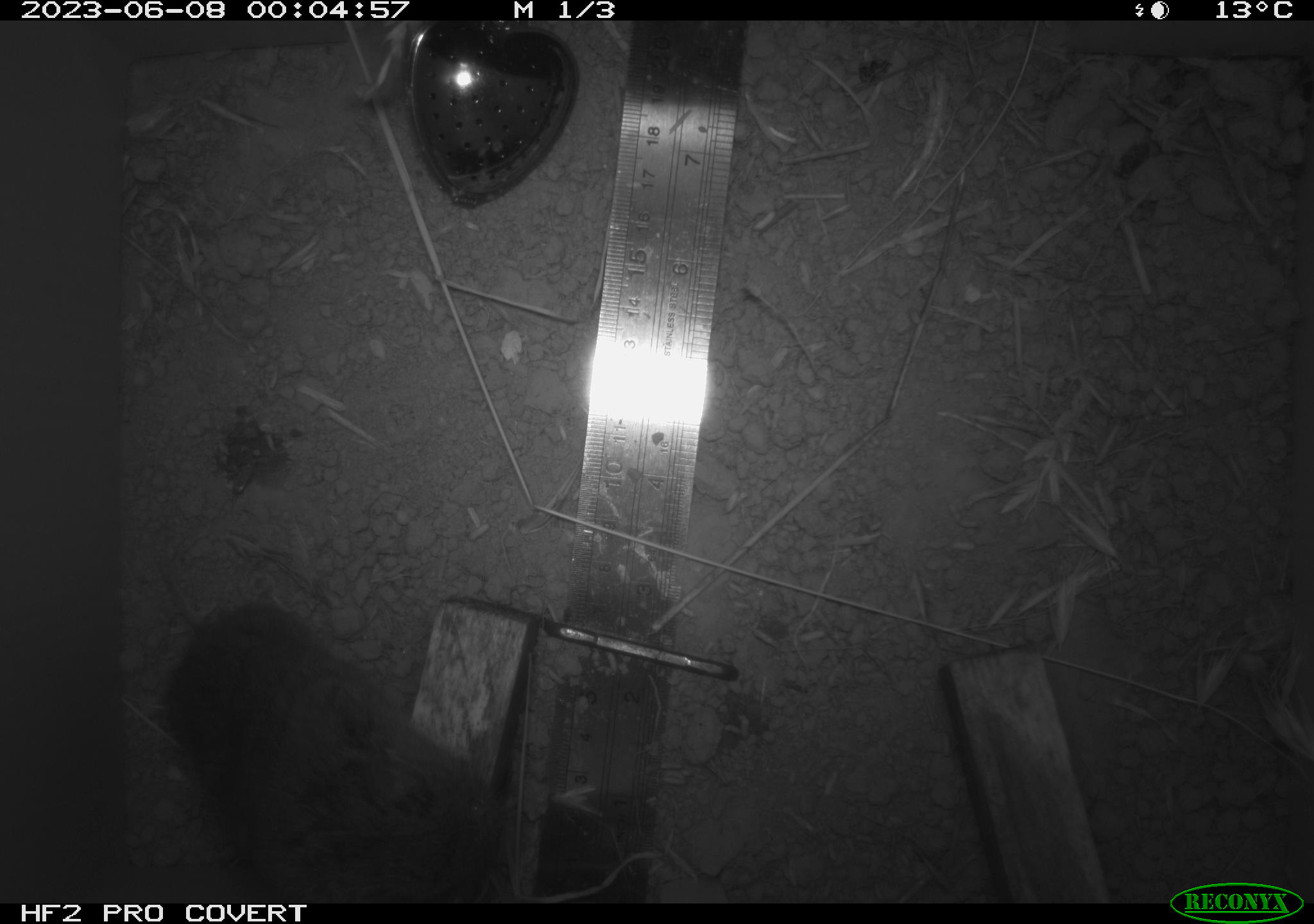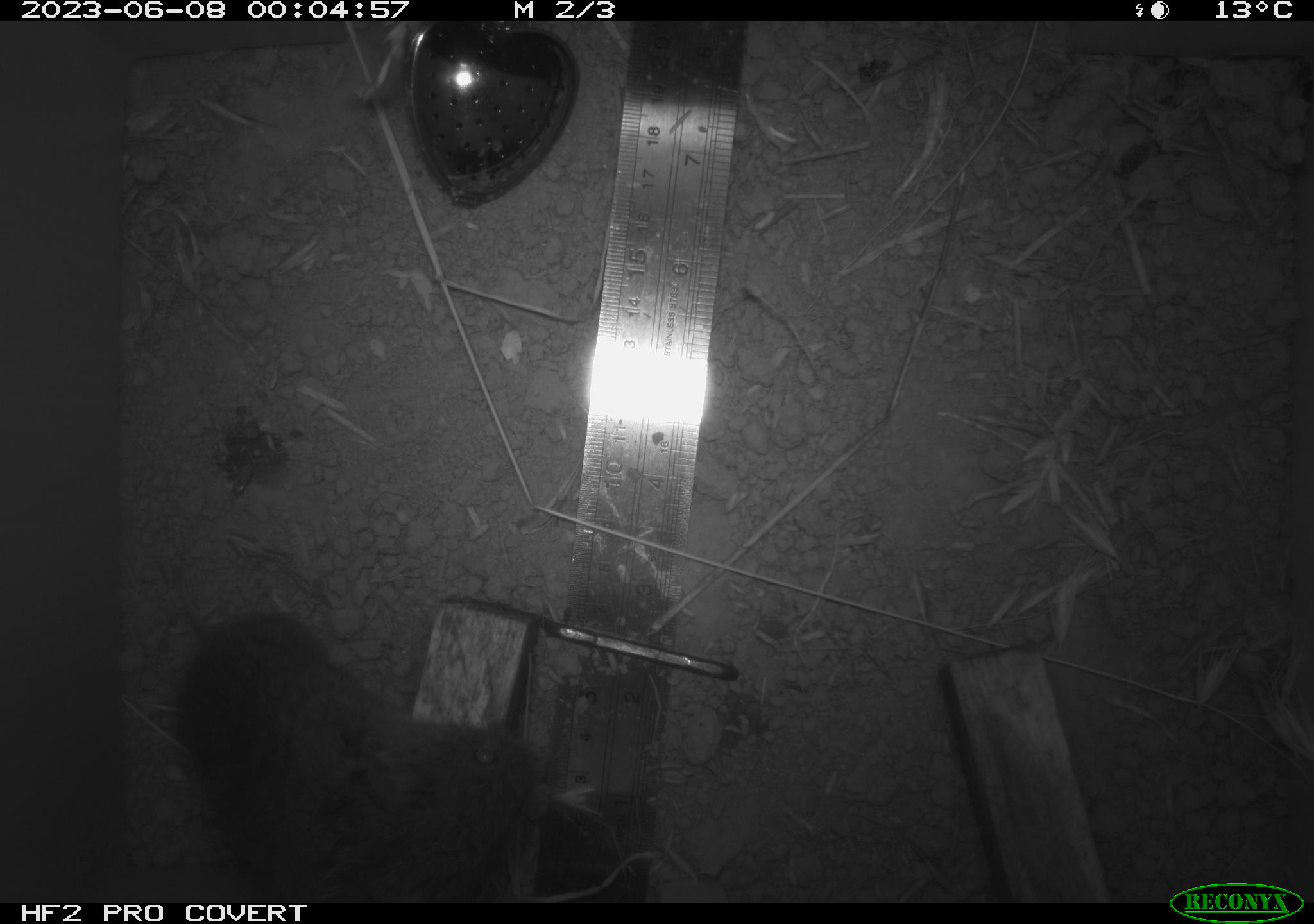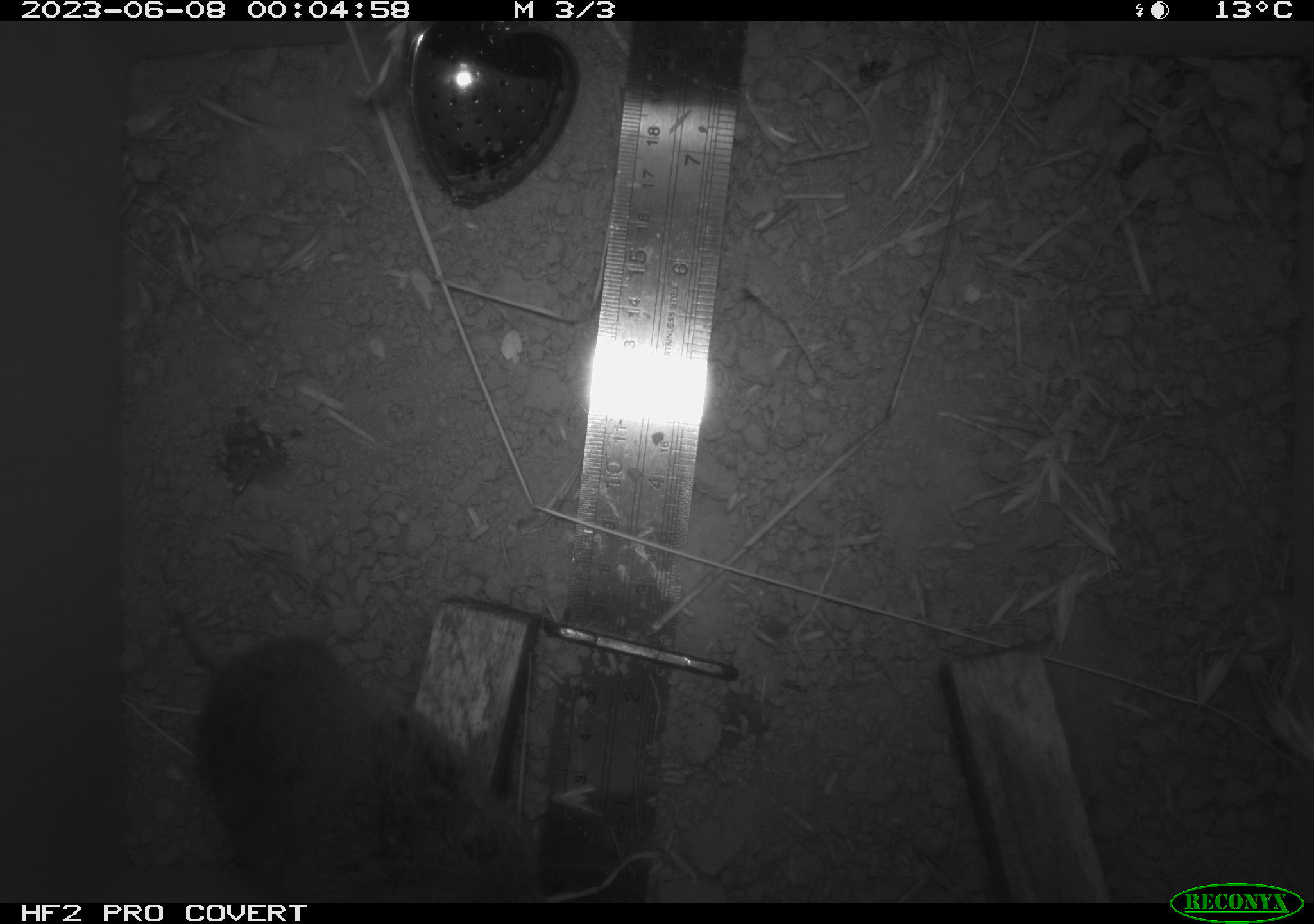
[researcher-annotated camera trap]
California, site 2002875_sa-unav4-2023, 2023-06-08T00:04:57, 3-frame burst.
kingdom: Animalia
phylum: Chordata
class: Mammalia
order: Rodentia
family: Cricetidae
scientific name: Arvicolinae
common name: voles, lemmings, and muskrats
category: arvicolinae subfamily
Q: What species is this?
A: Arvicolinae subfamily (voles, lemmings, and muskrats) (Arvicolinae).